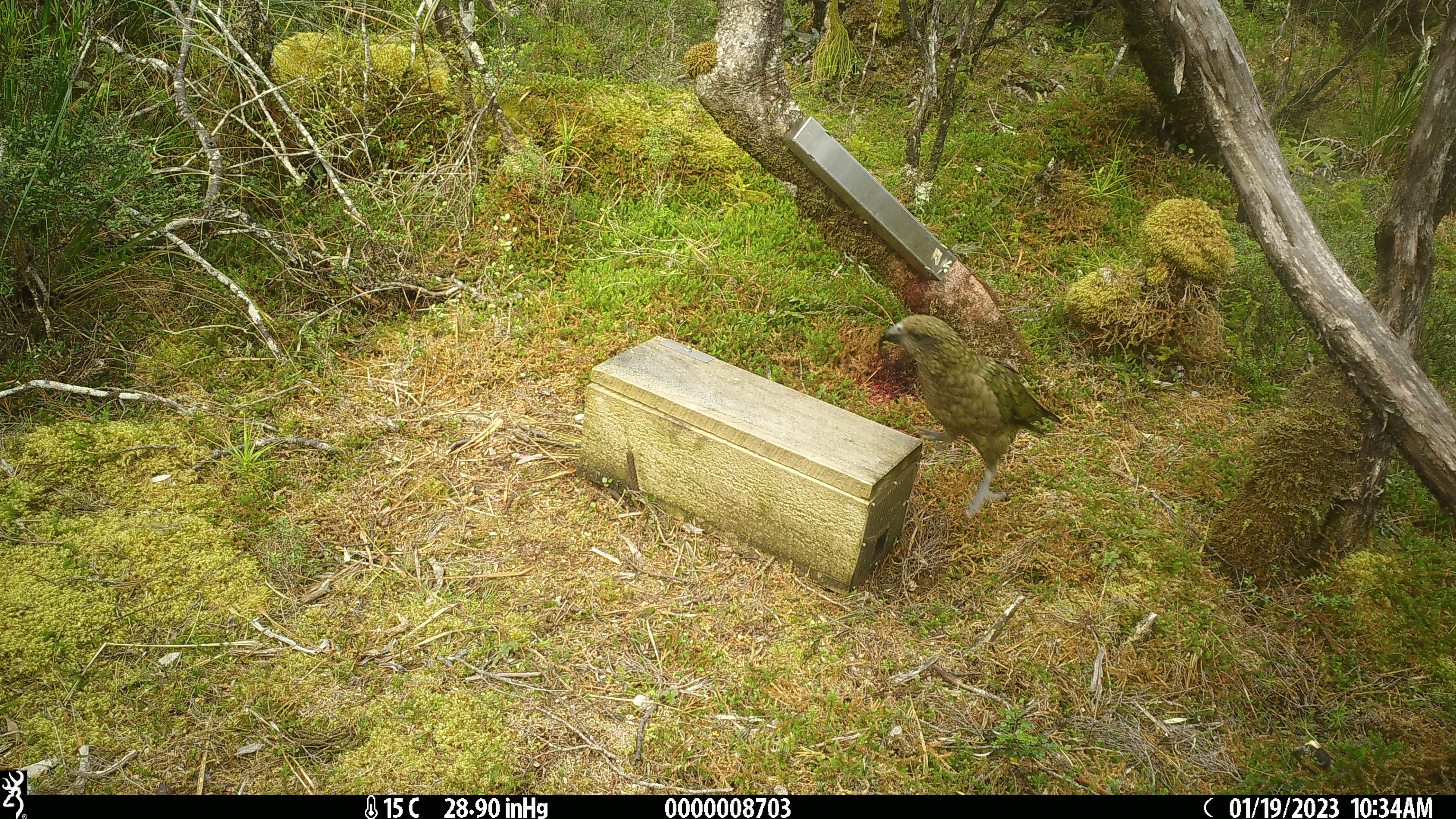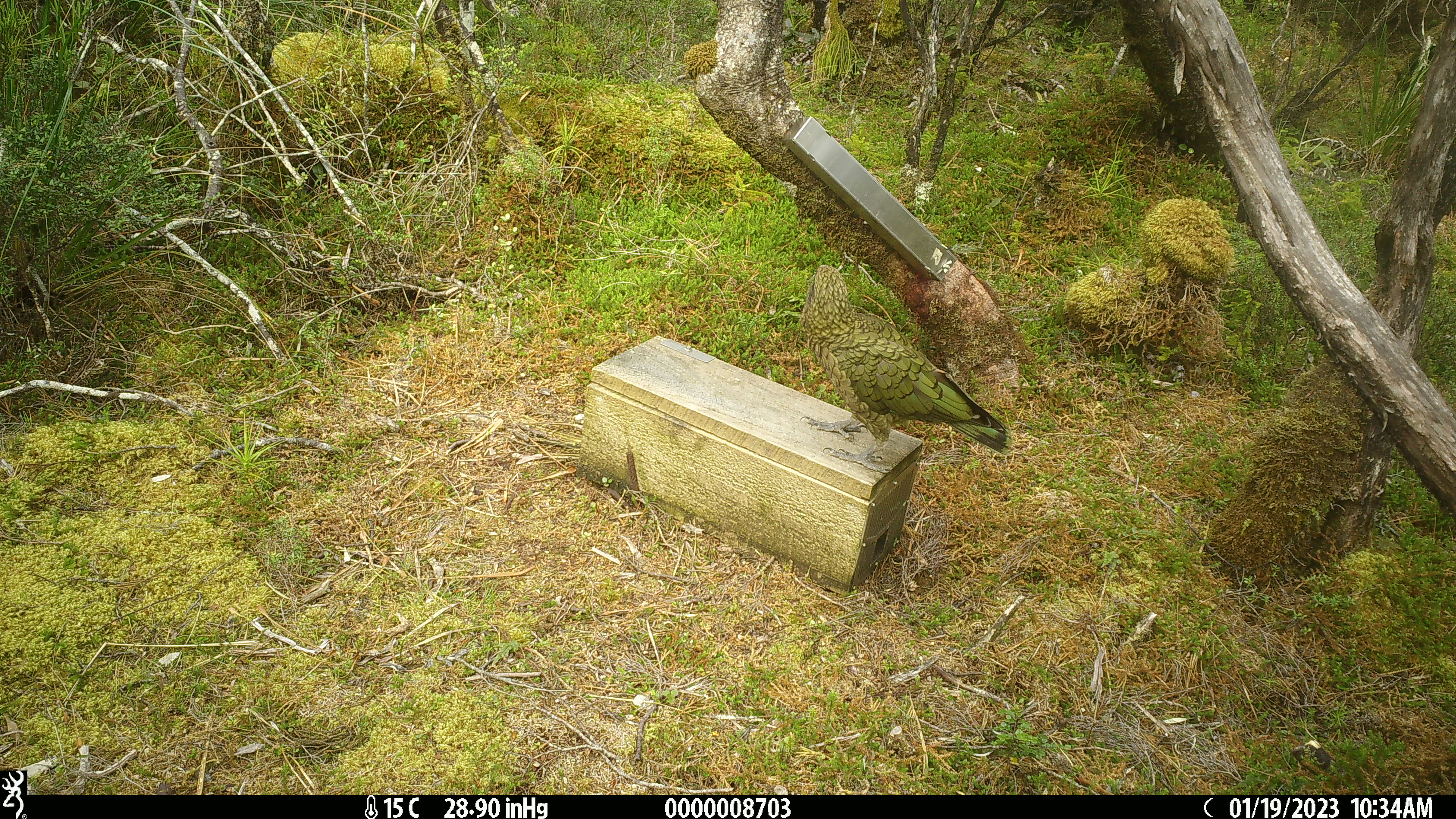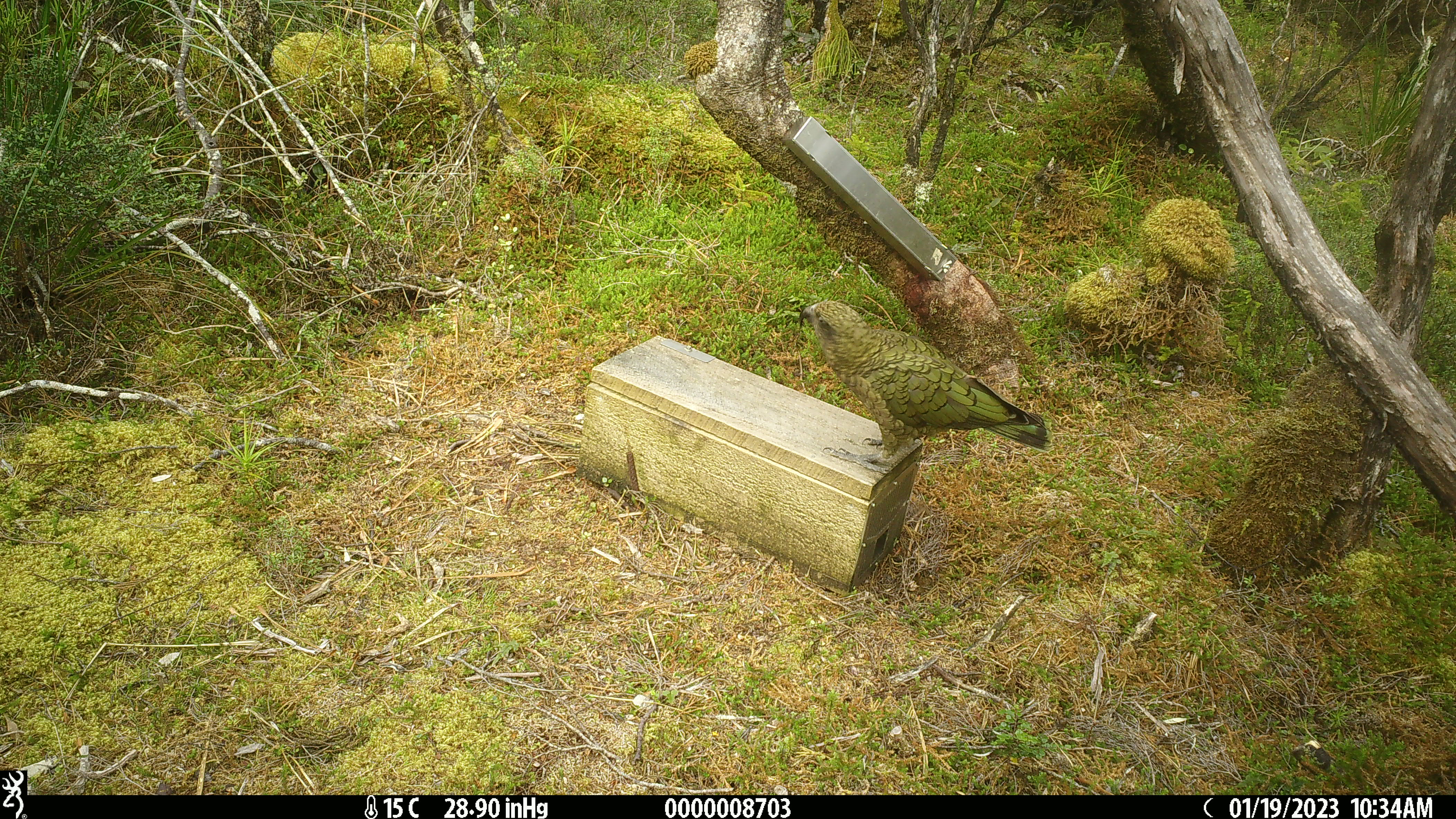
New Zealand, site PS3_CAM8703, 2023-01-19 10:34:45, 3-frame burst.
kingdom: Animalia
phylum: Chordata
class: Aves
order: Psittaciformes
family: Strigopidae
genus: Nestor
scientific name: Nestor notabilis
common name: kea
Kea (Nestor notabilis).